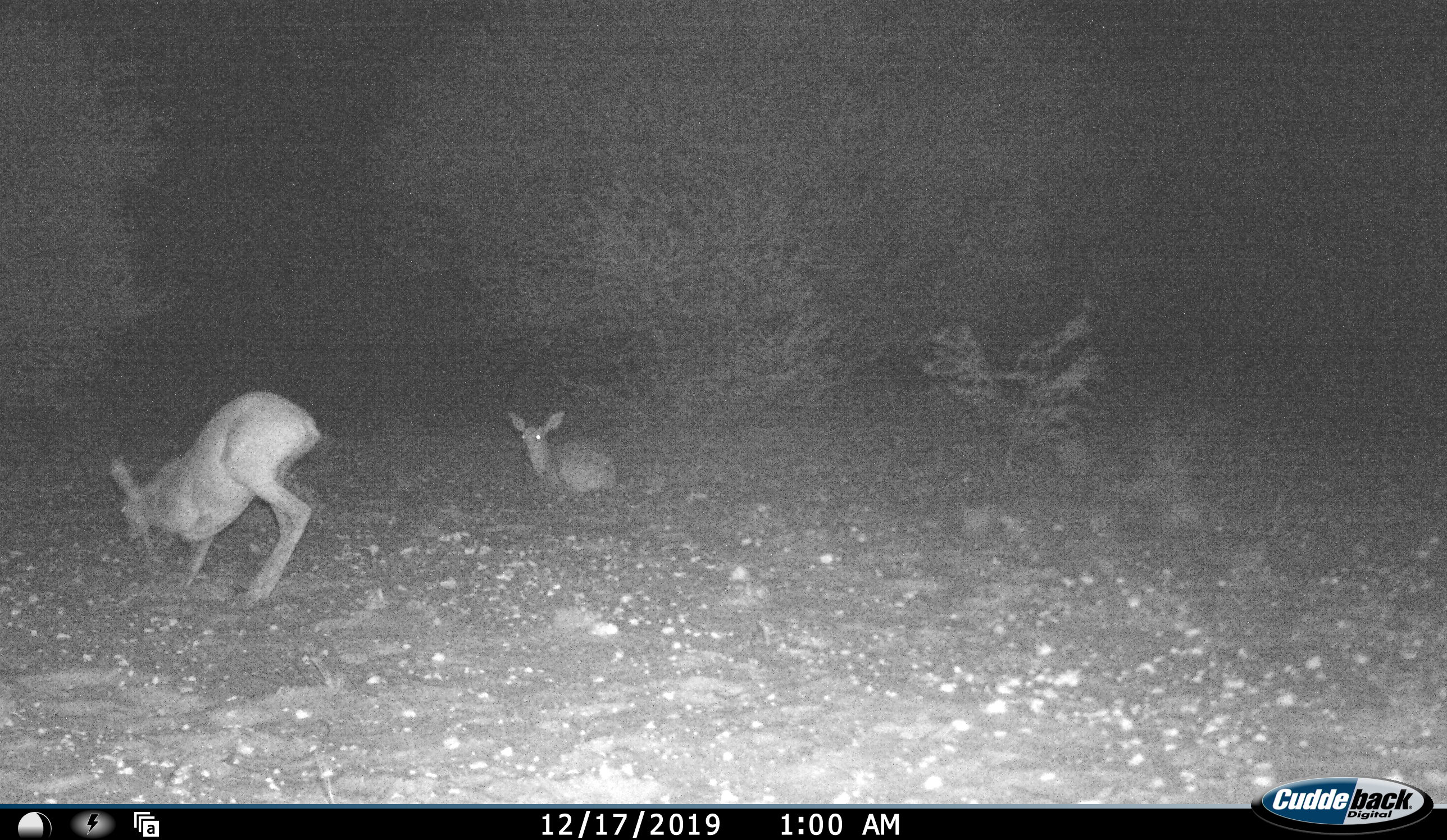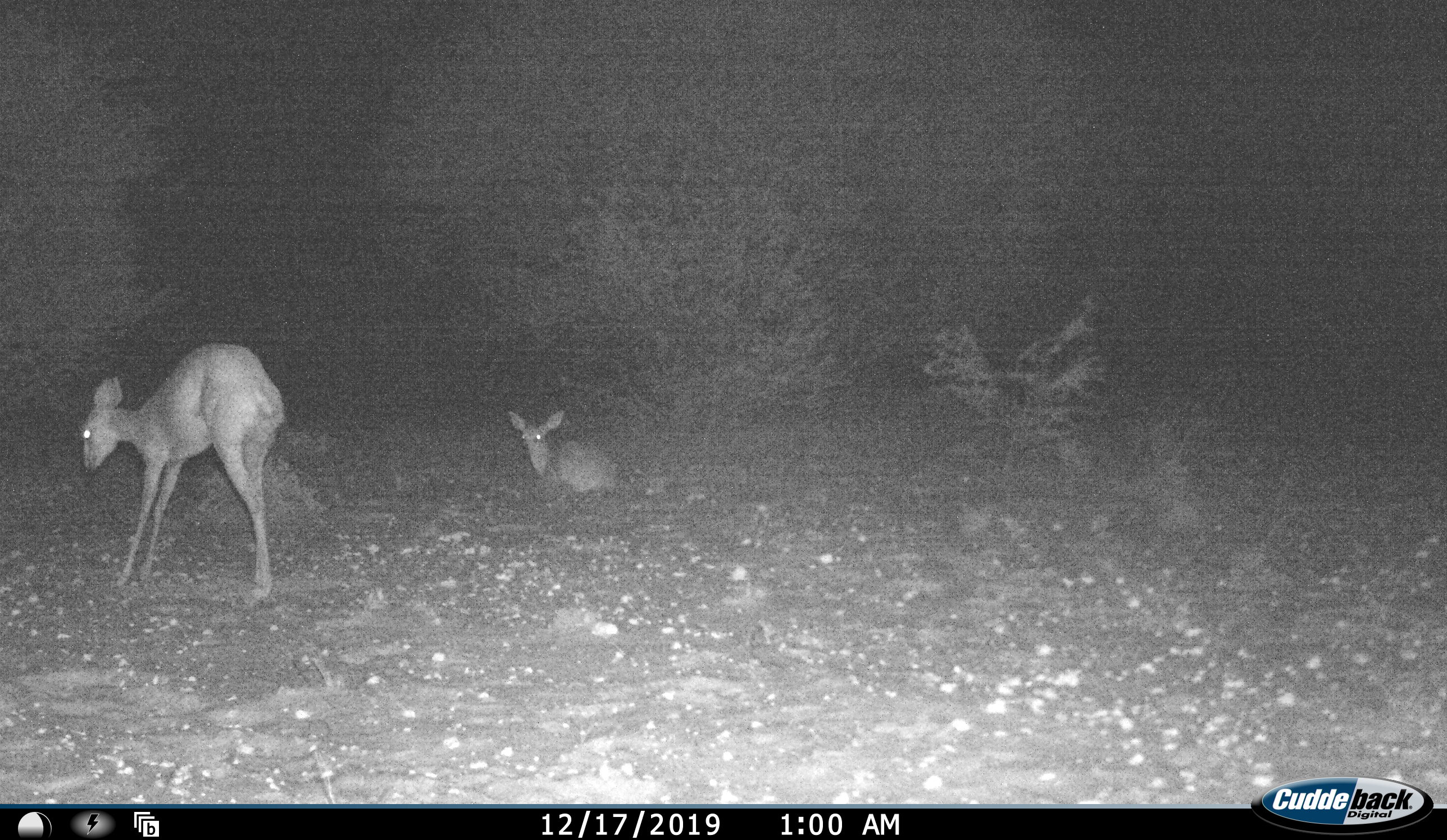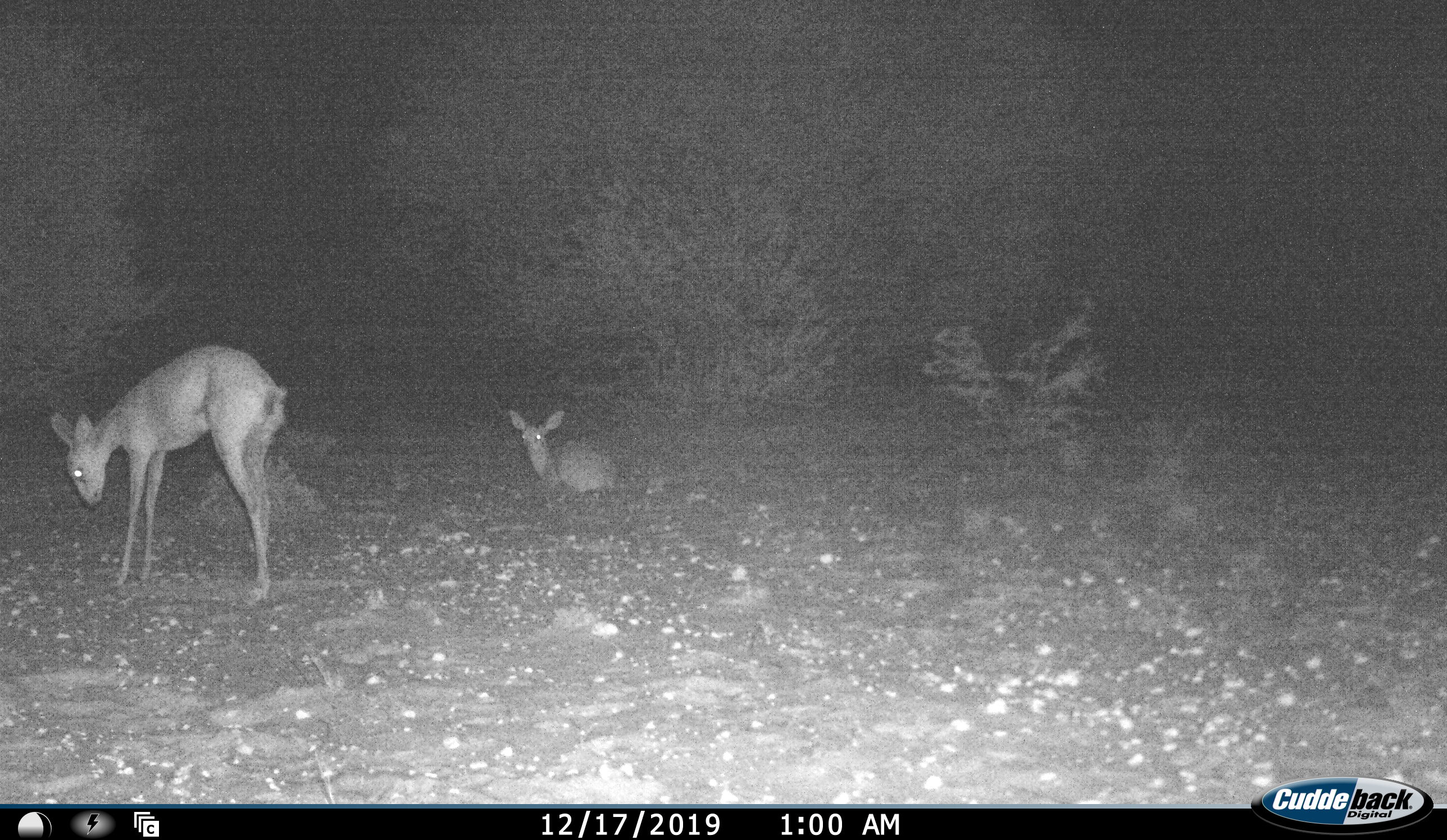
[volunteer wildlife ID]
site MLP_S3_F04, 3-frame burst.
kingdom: Animalia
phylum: Chordata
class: Mammalia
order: Artiodactyla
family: Bovidae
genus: Raphicerus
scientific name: Raphicerus campestris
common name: steenbok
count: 2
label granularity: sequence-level